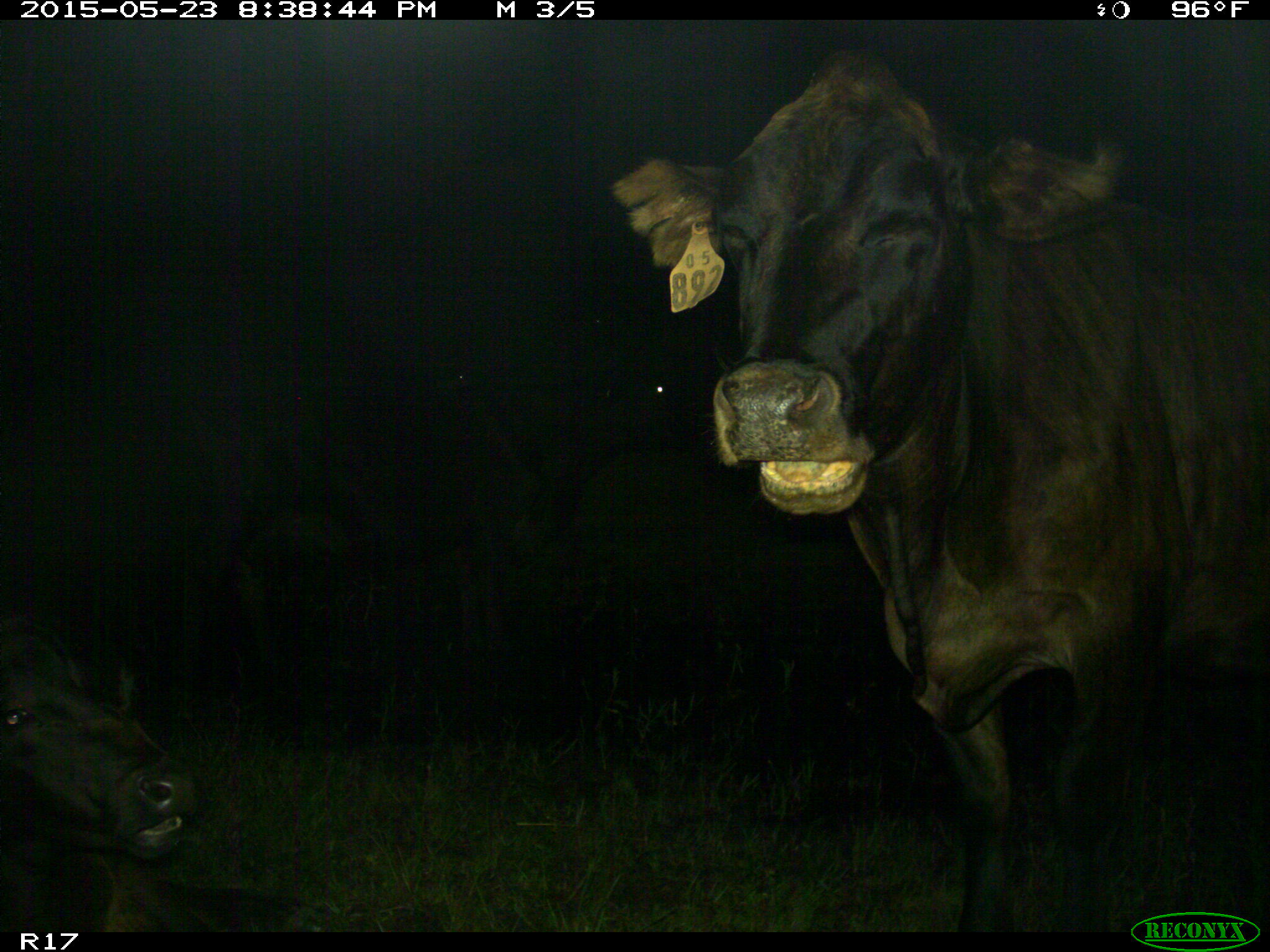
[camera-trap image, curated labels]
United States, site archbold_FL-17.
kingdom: Animalia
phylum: Chordata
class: Mammalia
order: Artiodactyla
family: Bovidae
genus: Bos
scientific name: Bos taurus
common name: domestic cow